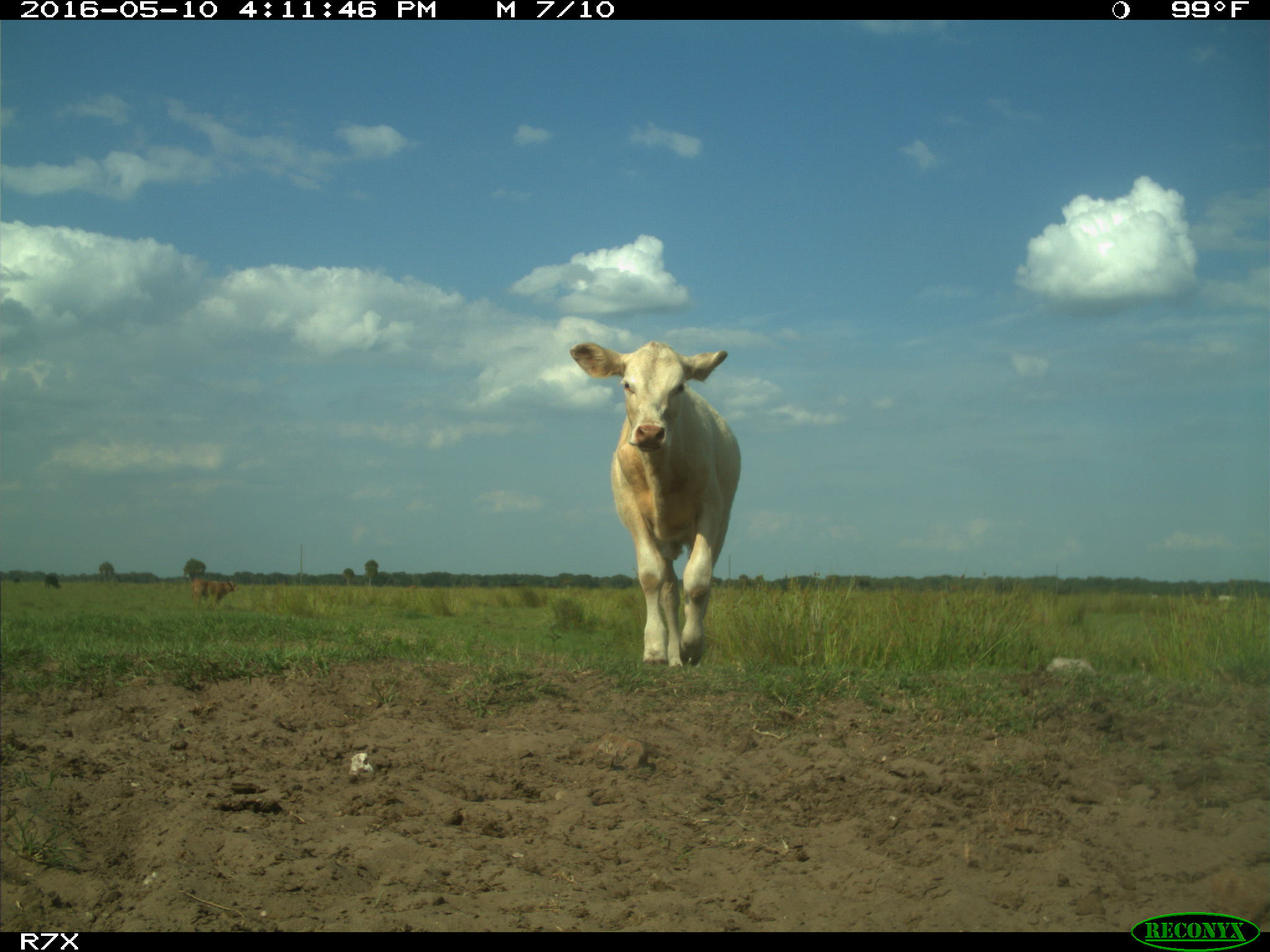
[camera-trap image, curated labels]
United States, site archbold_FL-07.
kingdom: Animalia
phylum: Chordata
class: Mammalia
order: Artiodactyla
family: Bovidae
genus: Bos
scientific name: Bos taurus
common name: domestic cow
Bos taurus (domestic cow).